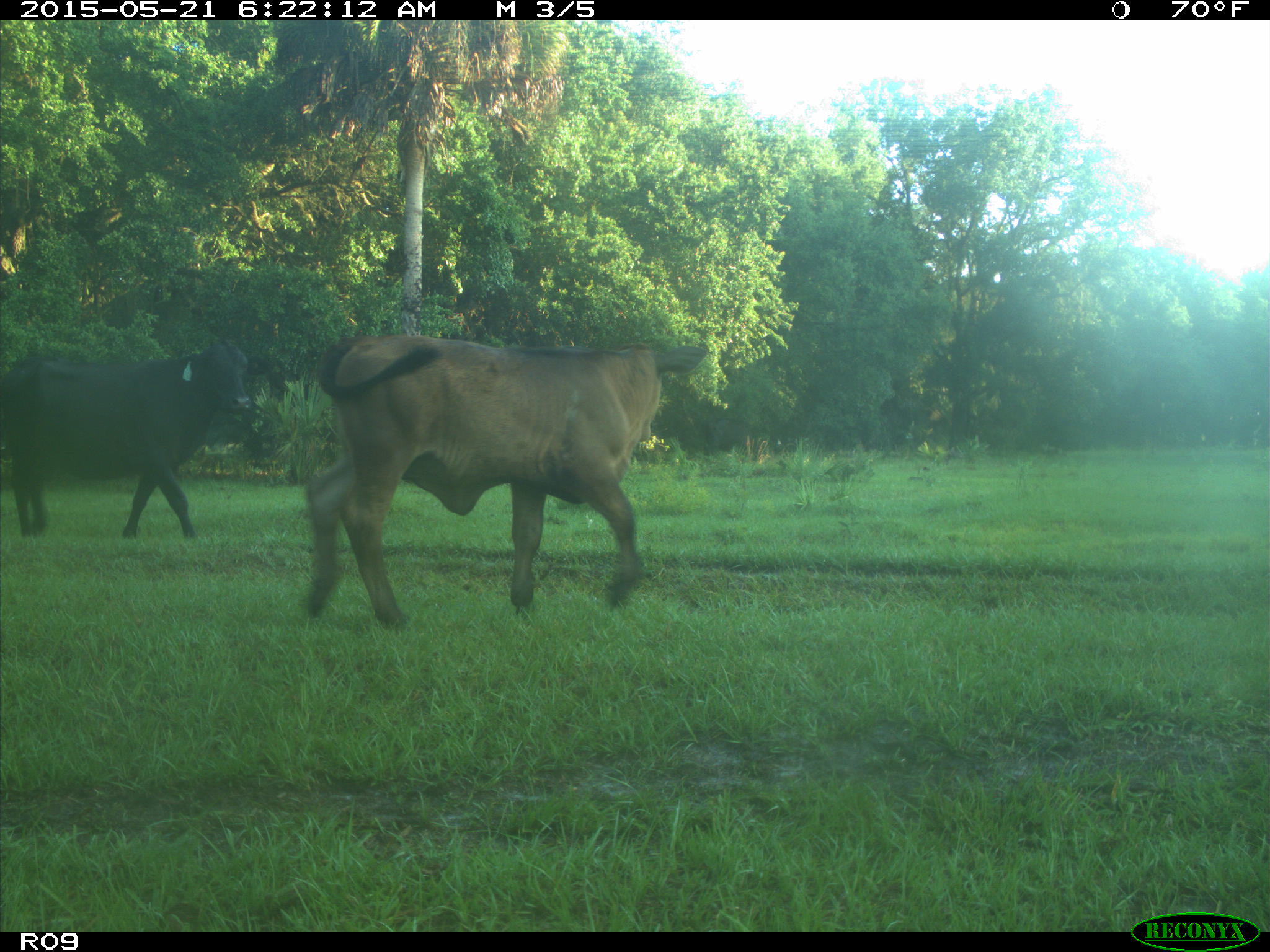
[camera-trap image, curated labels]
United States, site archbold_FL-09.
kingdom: Animalia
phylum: Chordata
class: Mammalia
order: Artiodactyla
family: Bovidae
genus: Bos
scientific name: Bos taurus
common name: domestic cow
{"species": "Bos taurus (domestic cow)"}